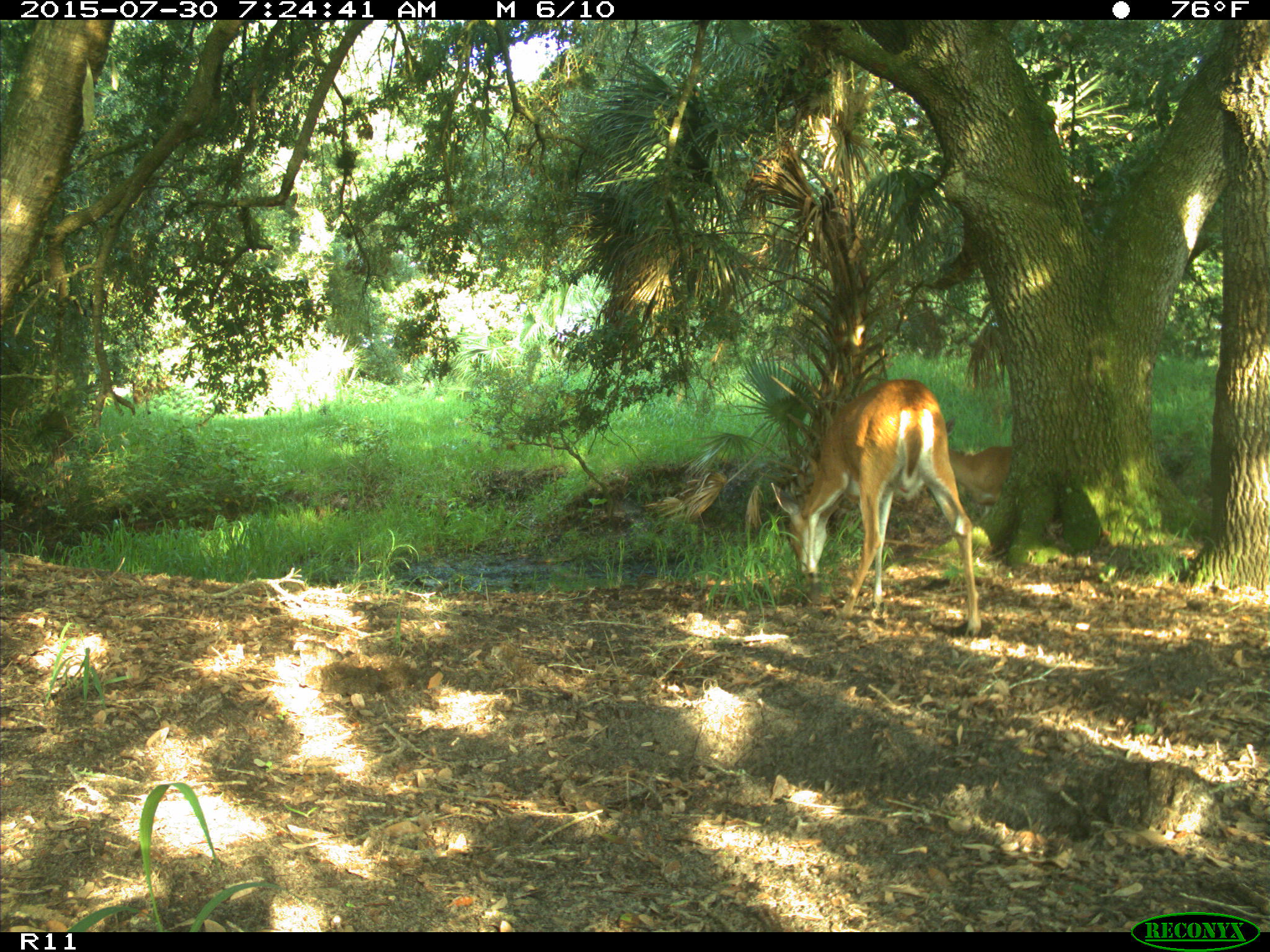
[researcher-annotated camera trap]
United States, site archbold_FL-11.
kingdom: Animalia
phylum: Chordata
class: Mammalia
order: Artiodactyla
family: Cervidae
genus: Odocoileus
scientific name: Odocoileus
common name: deer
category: unidentified deer